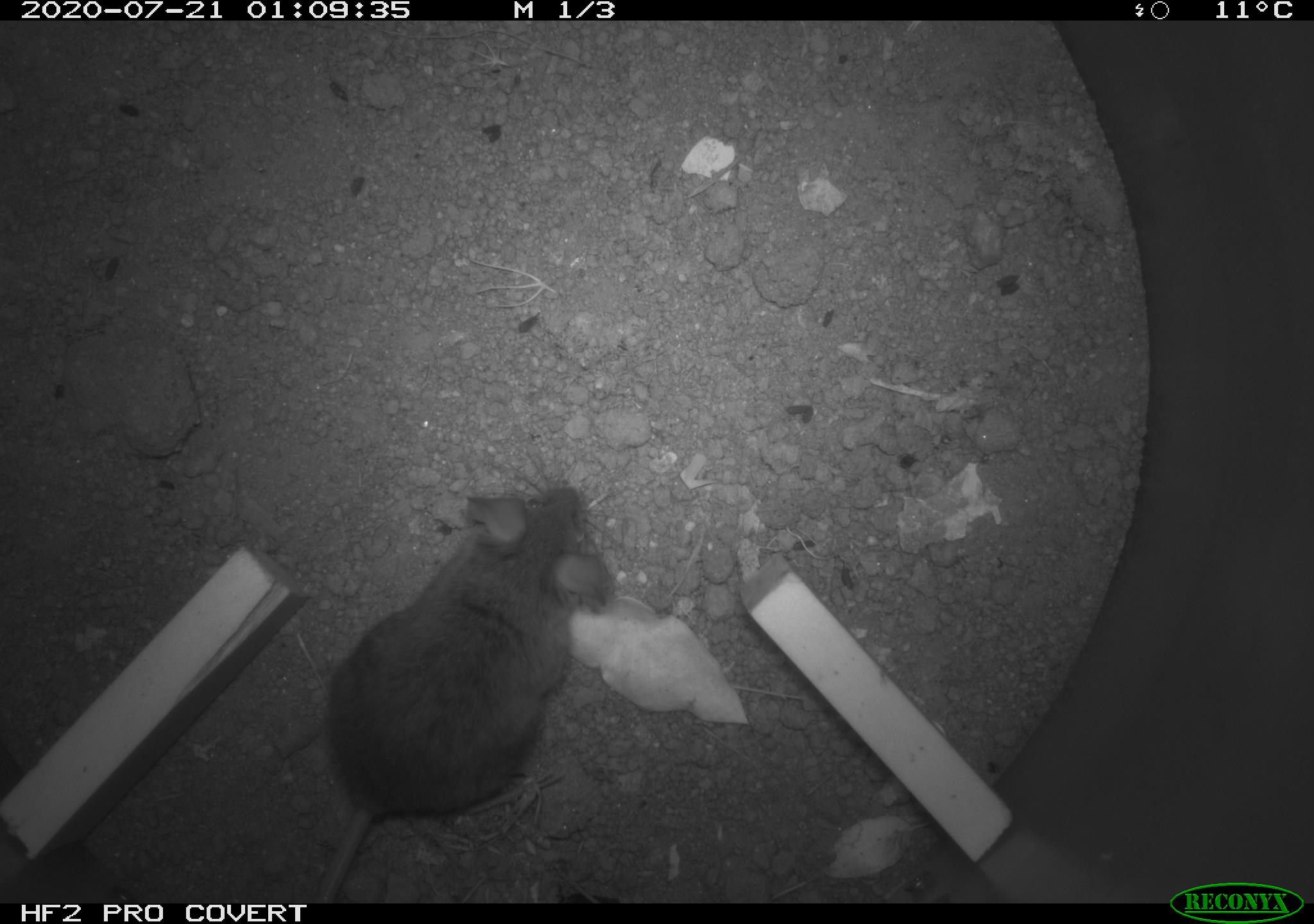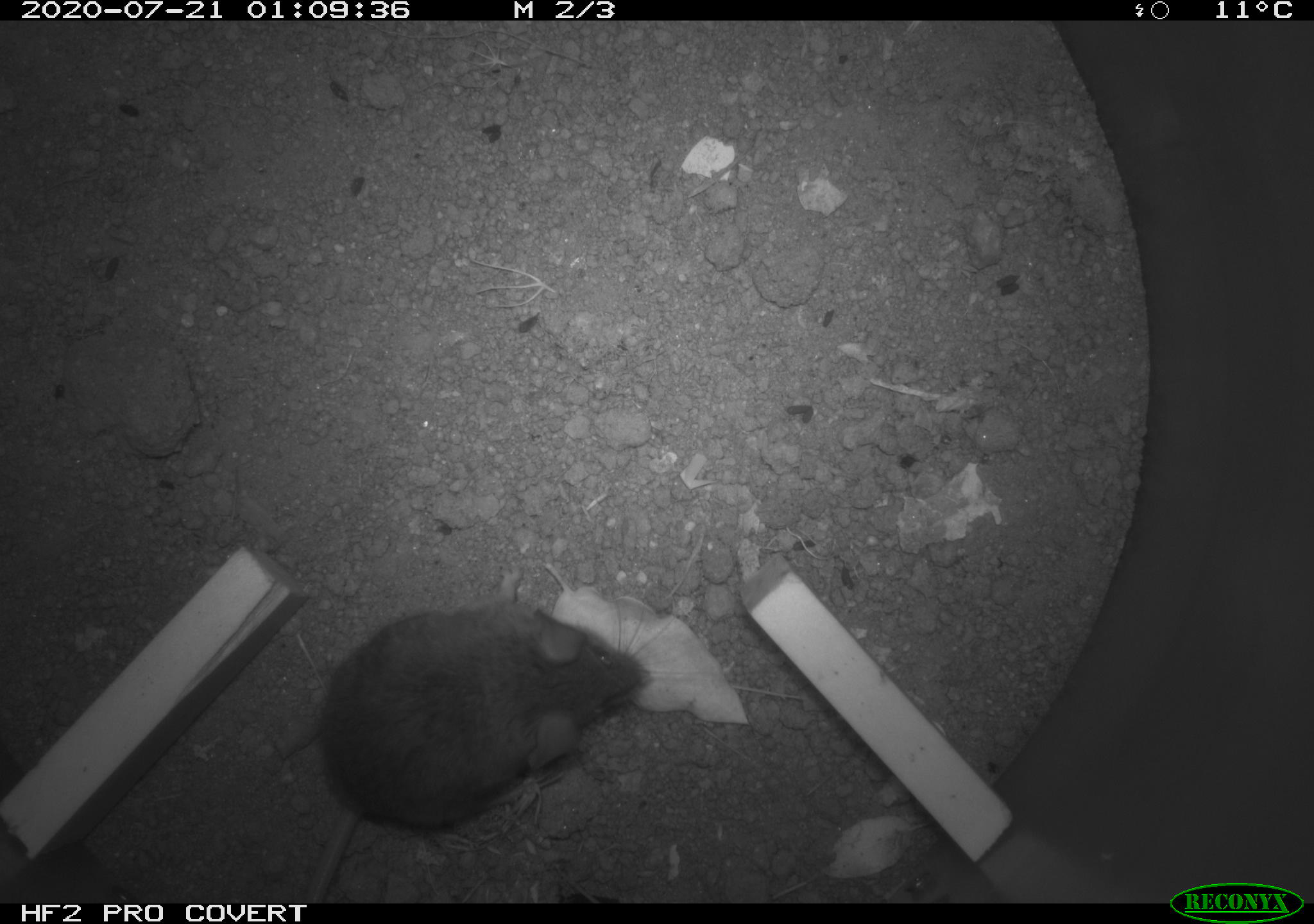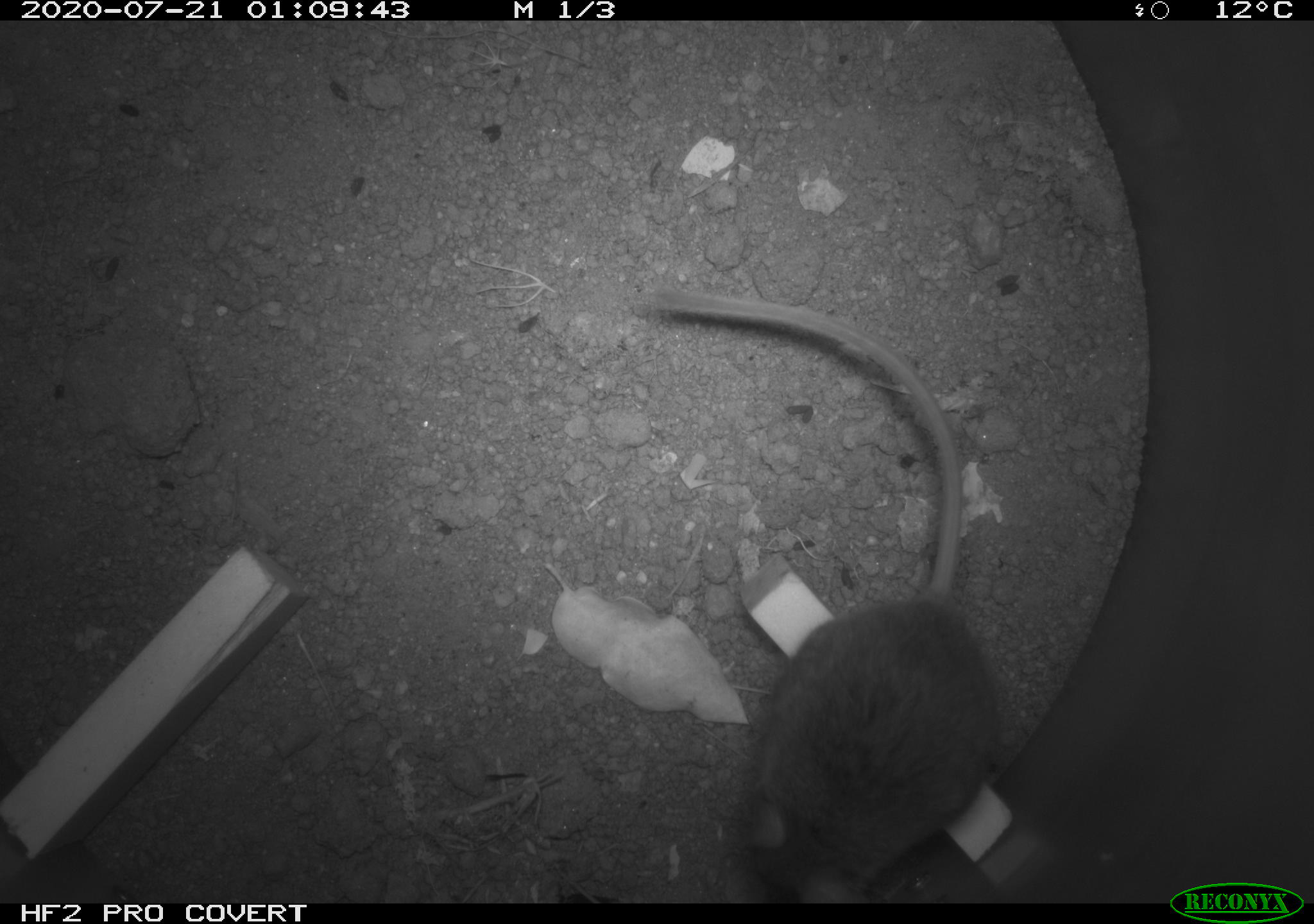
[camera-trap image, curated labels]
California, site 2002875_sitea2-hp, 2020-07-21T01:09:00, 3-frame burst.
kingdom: Animalia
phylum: Chordata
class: Mammalia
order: Rodentia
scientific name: Rodentia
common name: rodent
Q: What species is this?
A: Rodent (Rodentia).